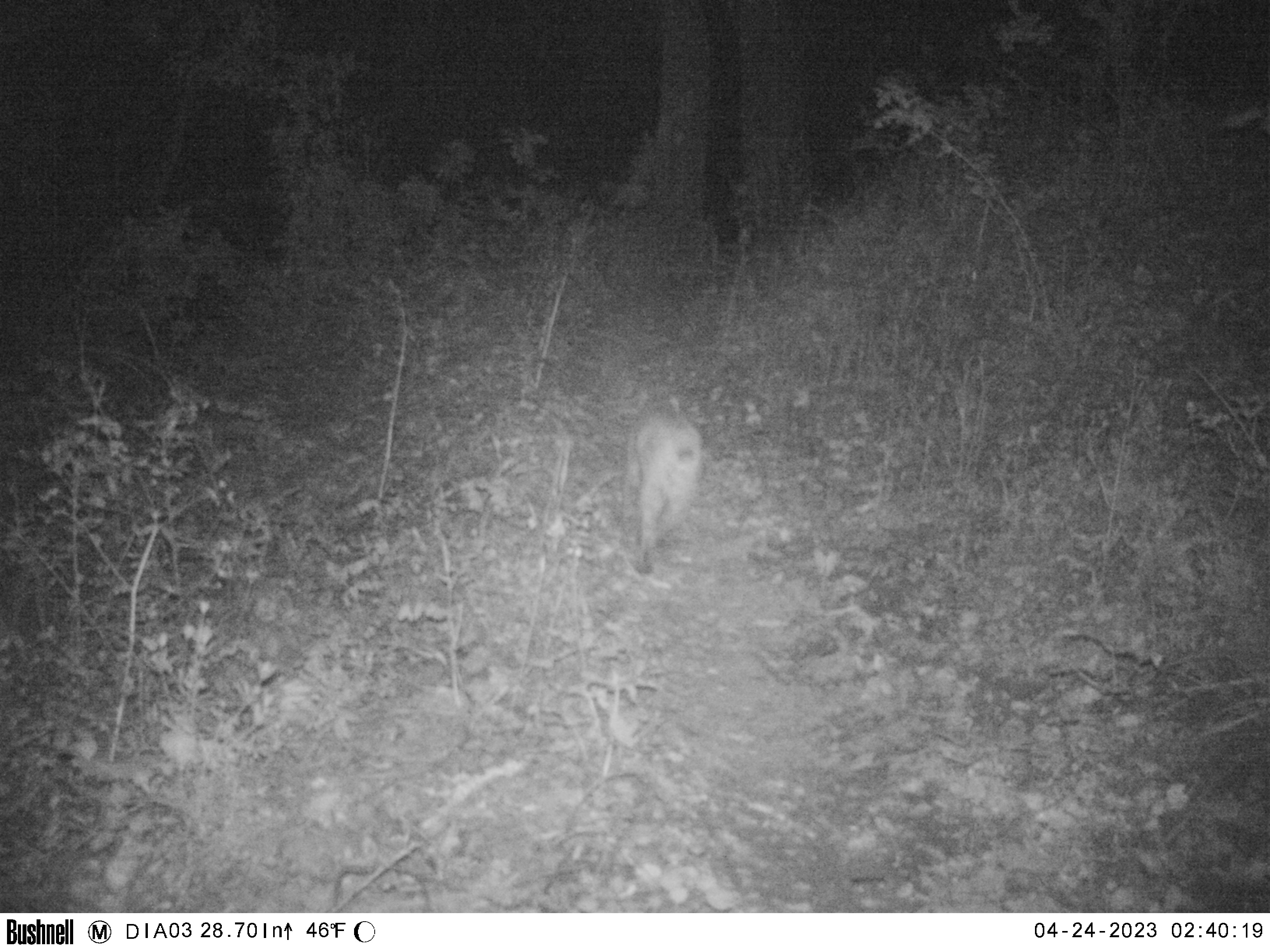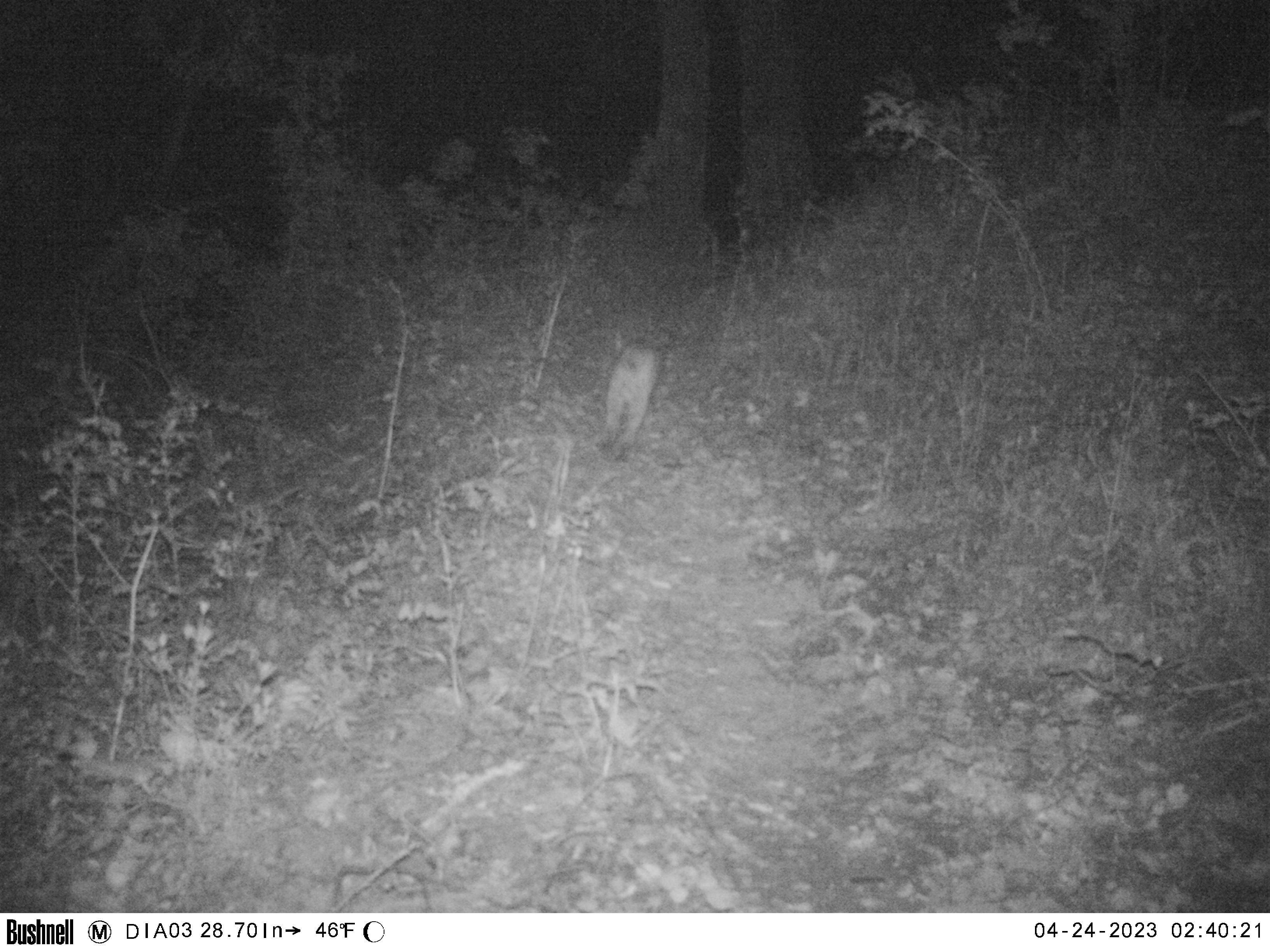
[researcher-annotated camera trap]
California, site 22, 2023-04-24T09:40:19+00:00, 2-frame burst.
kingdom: Animalia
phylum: Chordata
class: Mammalia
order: Carnivora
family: Felidae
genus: Lynx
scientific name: Lynx rufus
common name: bobcat